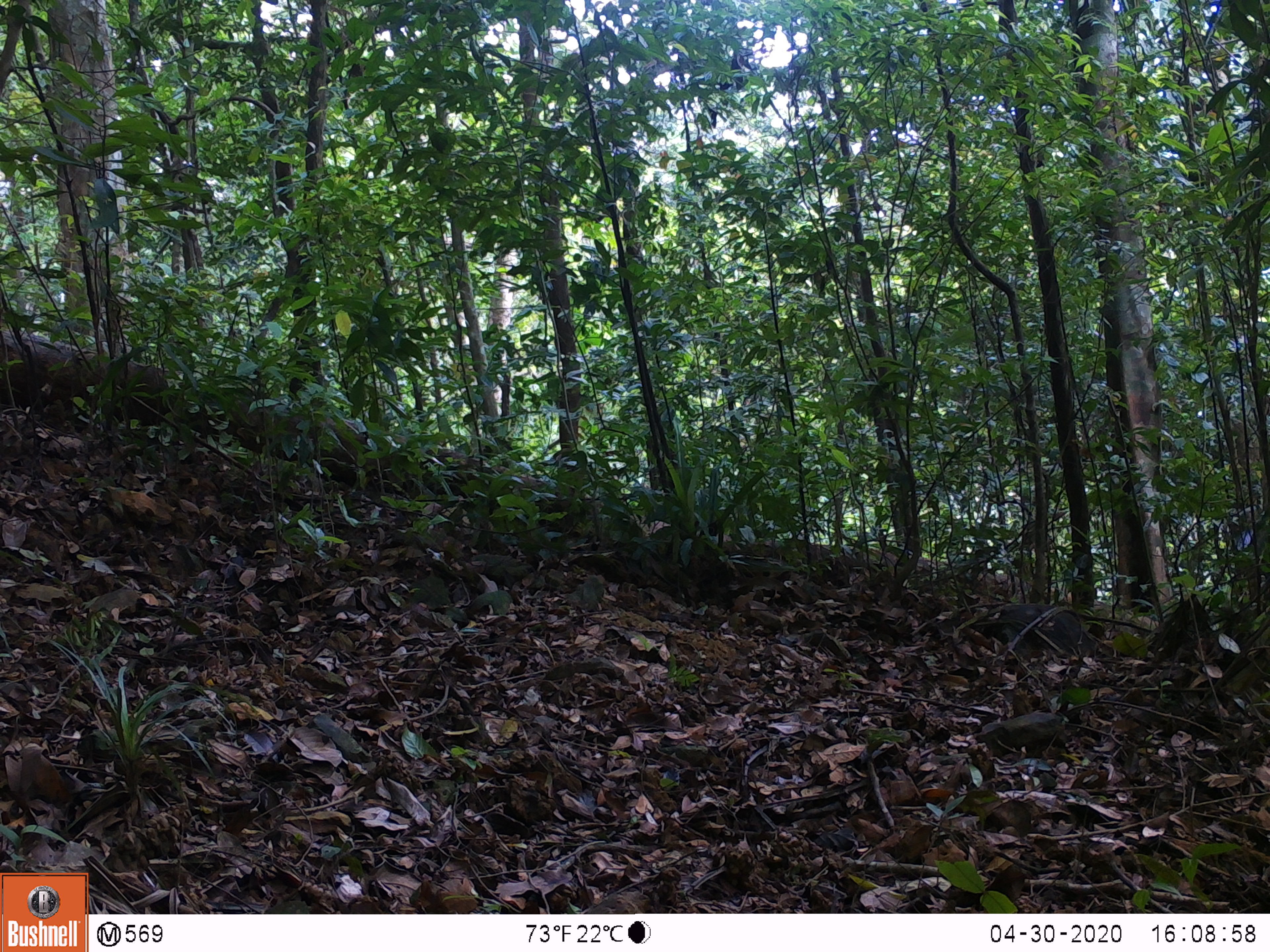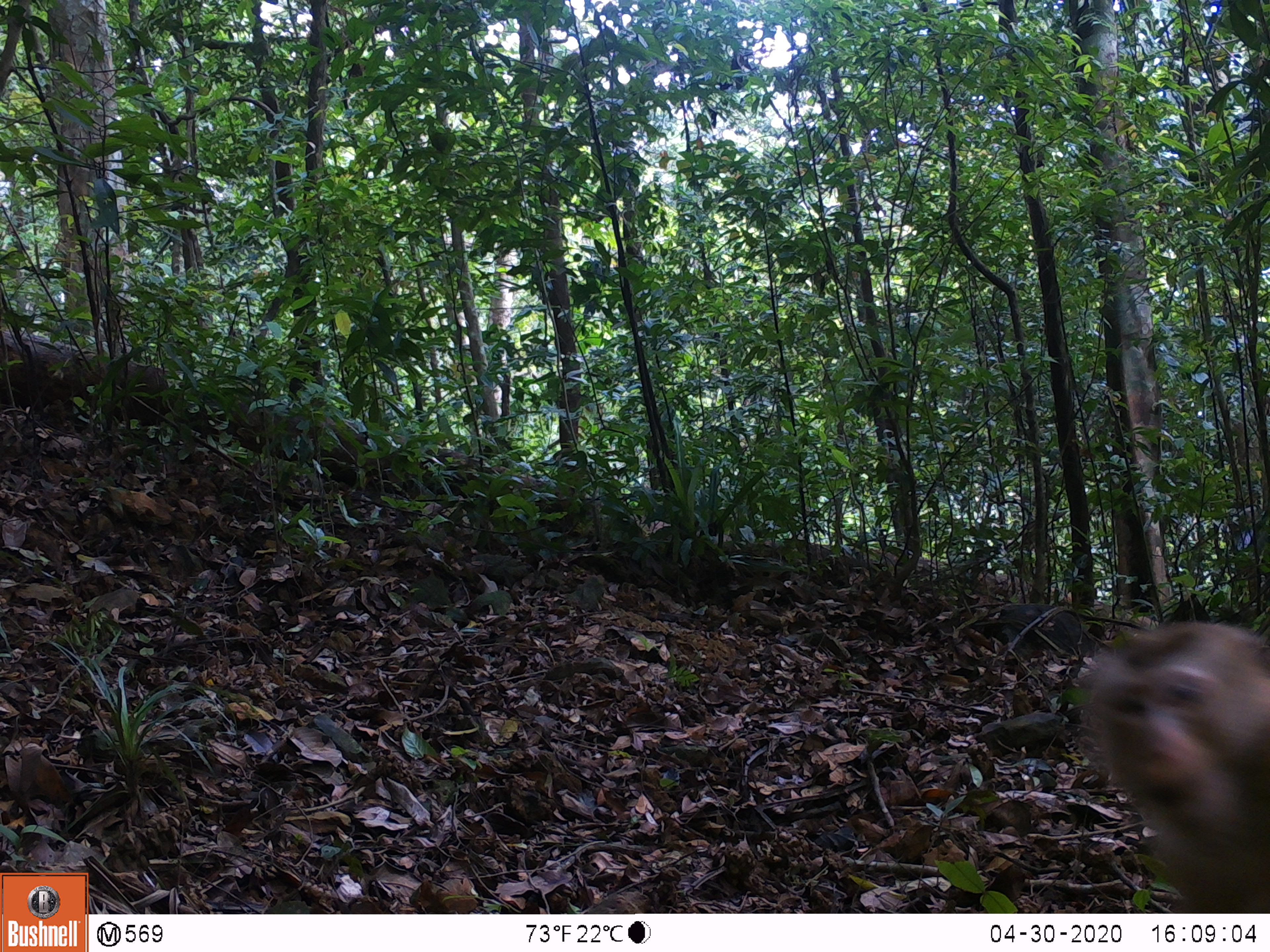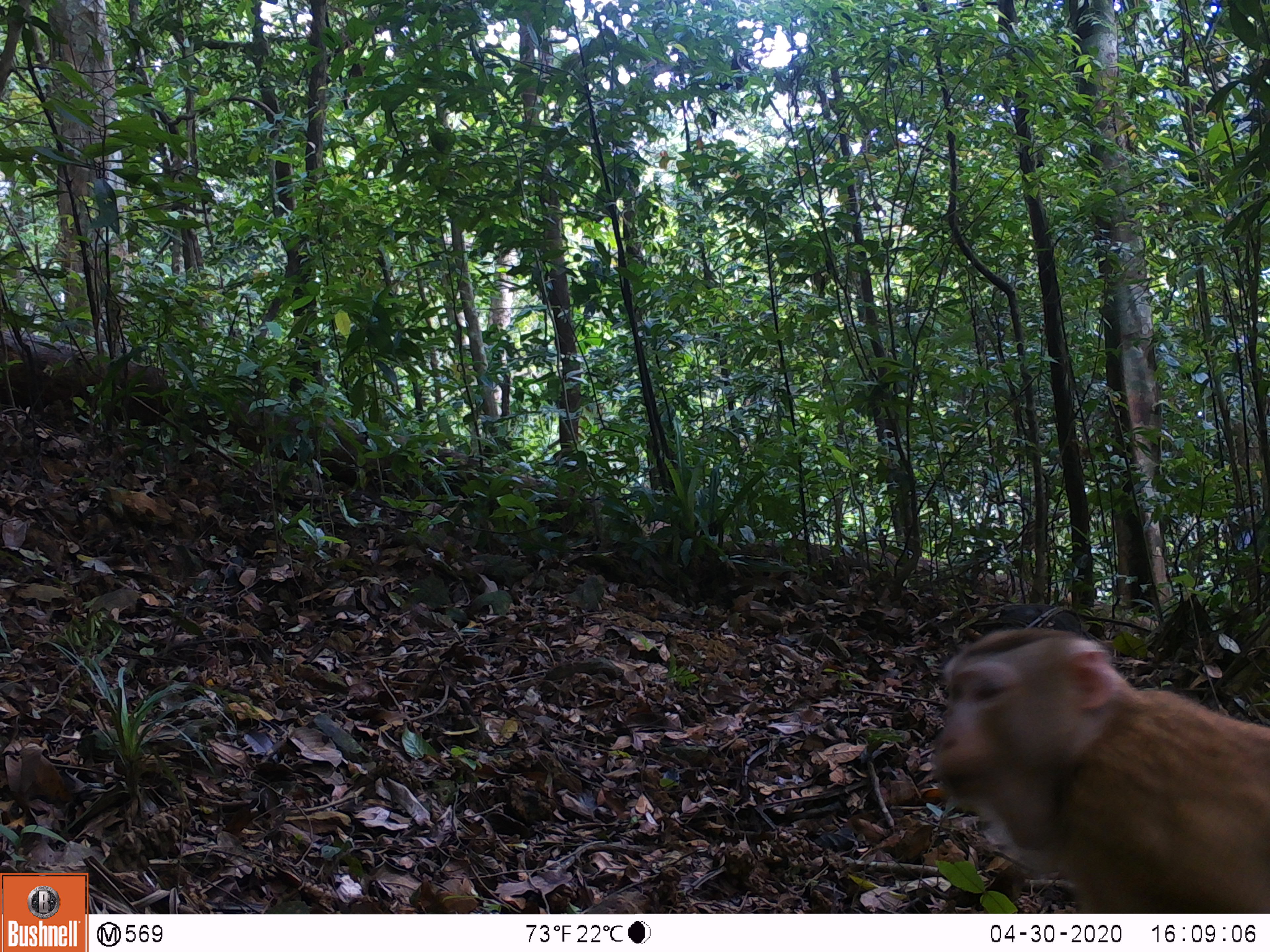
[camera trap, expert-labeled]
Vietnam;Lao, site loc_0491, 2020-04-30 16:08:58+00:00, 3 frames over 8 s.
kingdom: Animalia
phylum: Chordata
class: Mammalia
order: Primates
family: Cercopithecidae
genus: Macaca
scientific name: Macaca nemestrina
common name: pig-tailed macaque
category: pig tailed macaque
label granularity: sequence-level